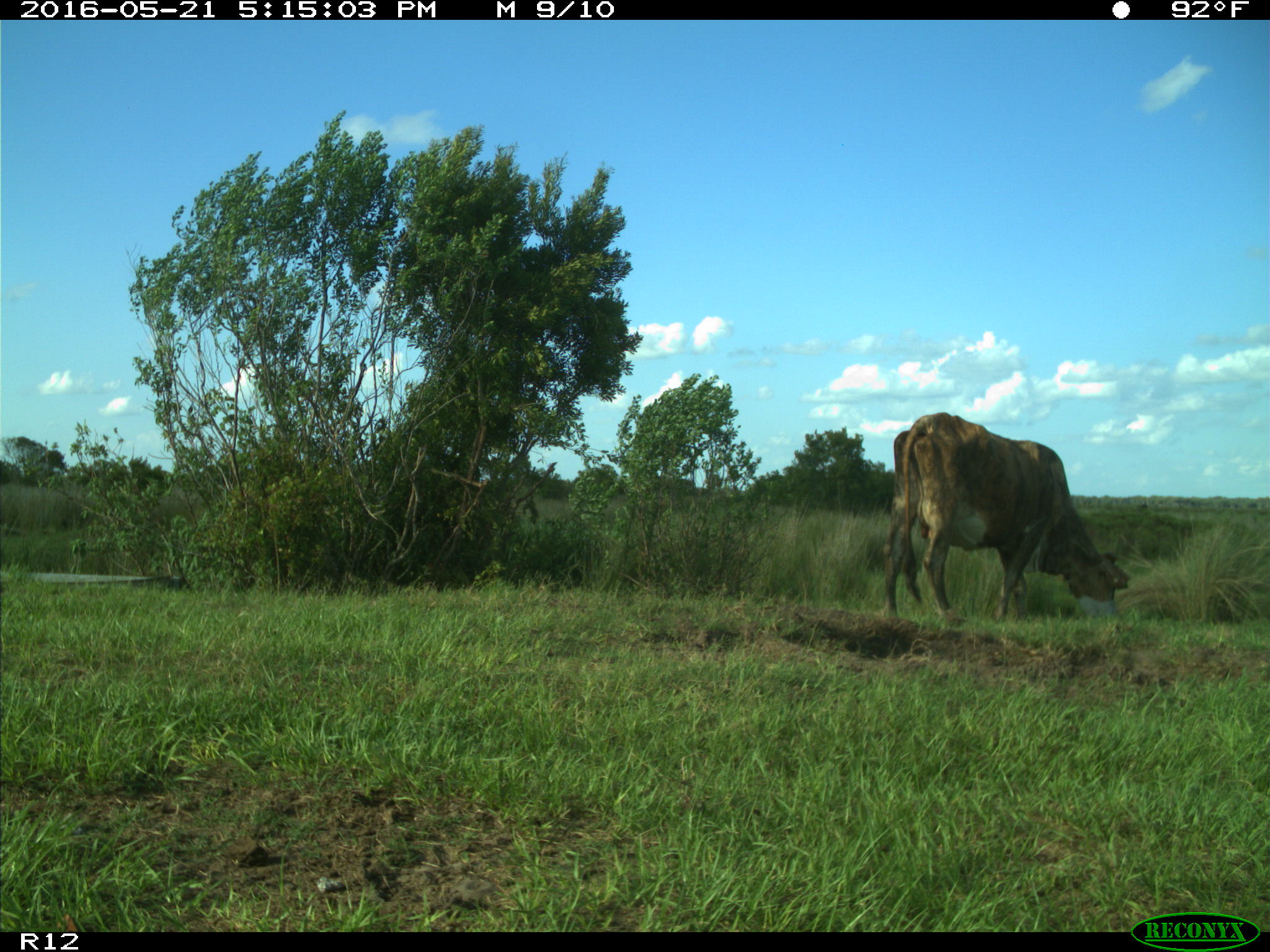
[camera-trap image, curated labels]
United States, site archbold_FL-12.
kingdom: Animalia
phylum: Chordata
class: Mammalia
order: Artiodactyla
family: Bovidae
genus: Bos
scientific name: Bos taurus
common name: domestic cow